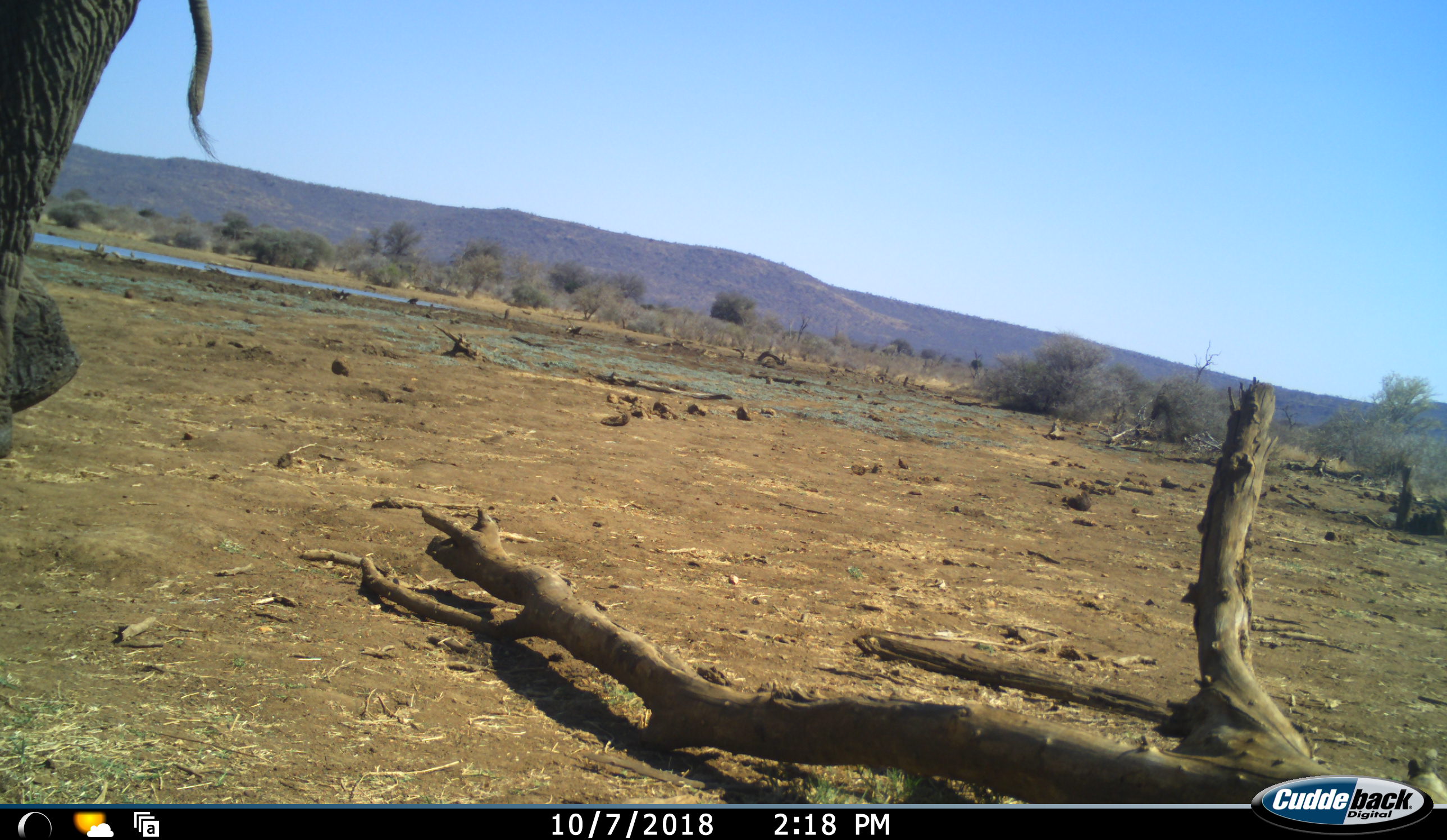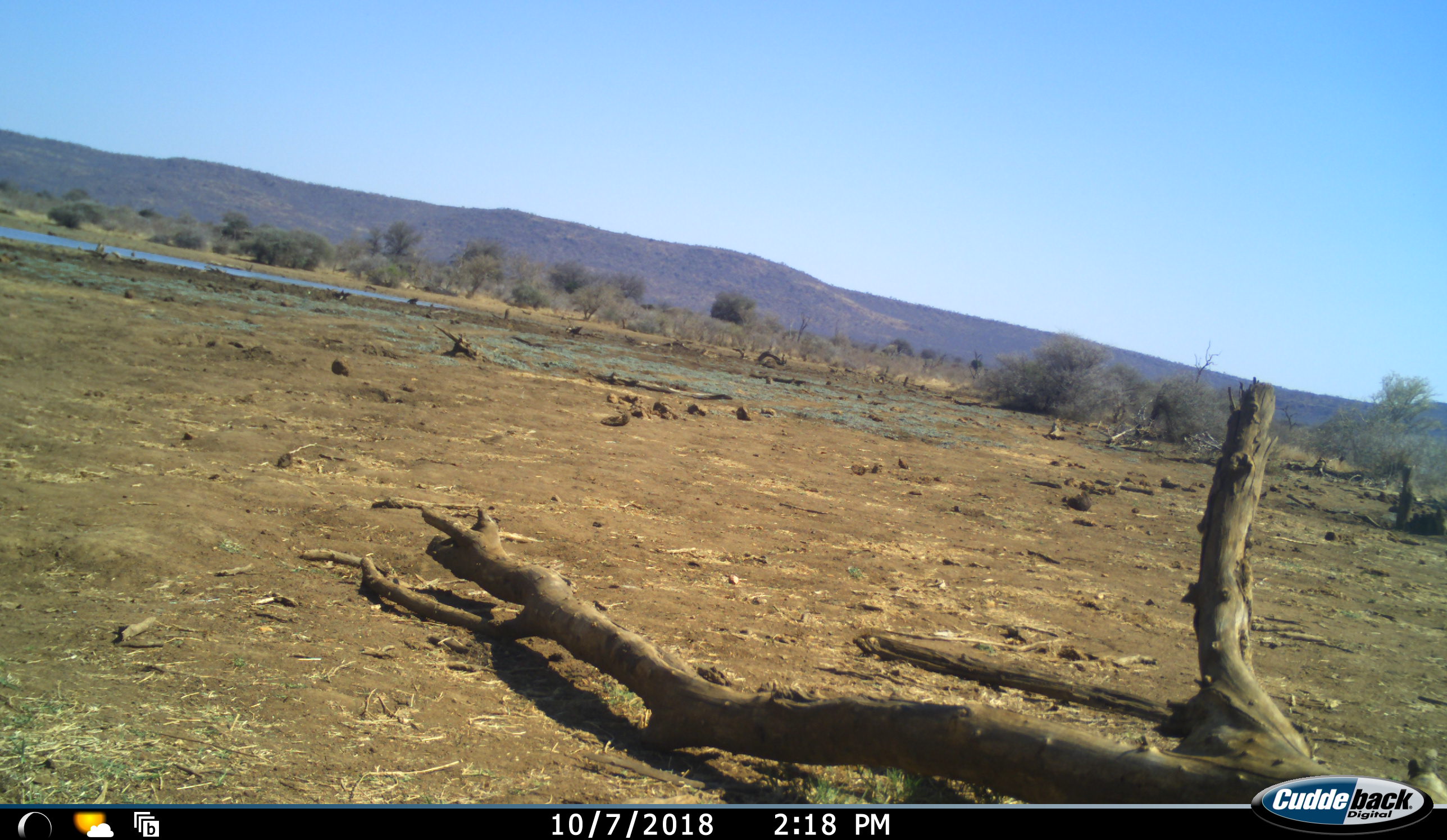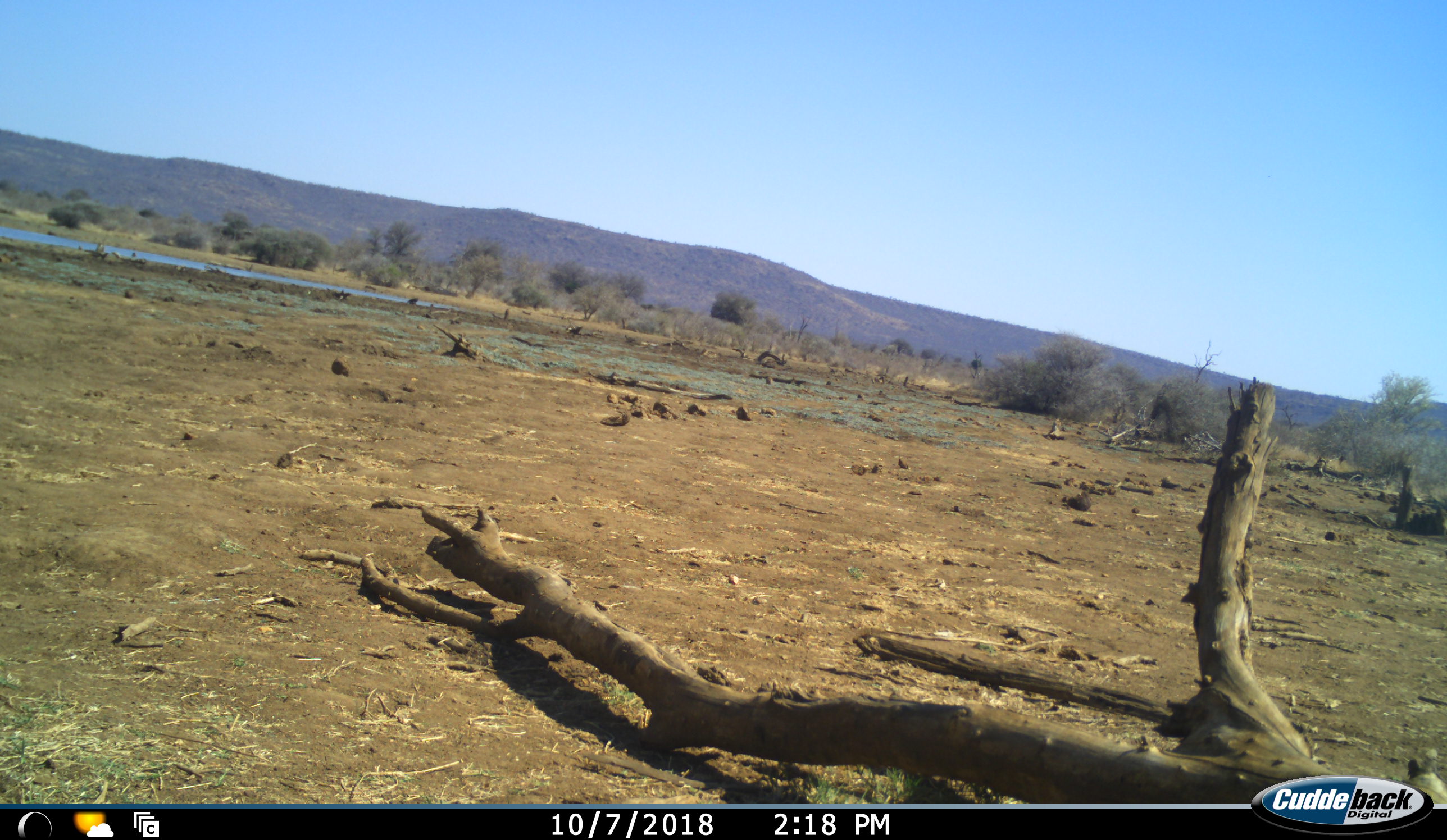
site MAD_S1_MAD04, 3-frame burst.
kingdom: Animalia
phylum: Chordata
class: Mammalia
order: Proboscidea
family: Elephantidae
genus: Loxodonta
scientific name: Loxodonta africana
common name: african bush elephant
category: elephant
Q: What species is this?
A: Elephant (african bush elephant) (Loxodonta africana).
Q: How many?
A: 1.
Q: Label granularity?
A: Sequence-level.